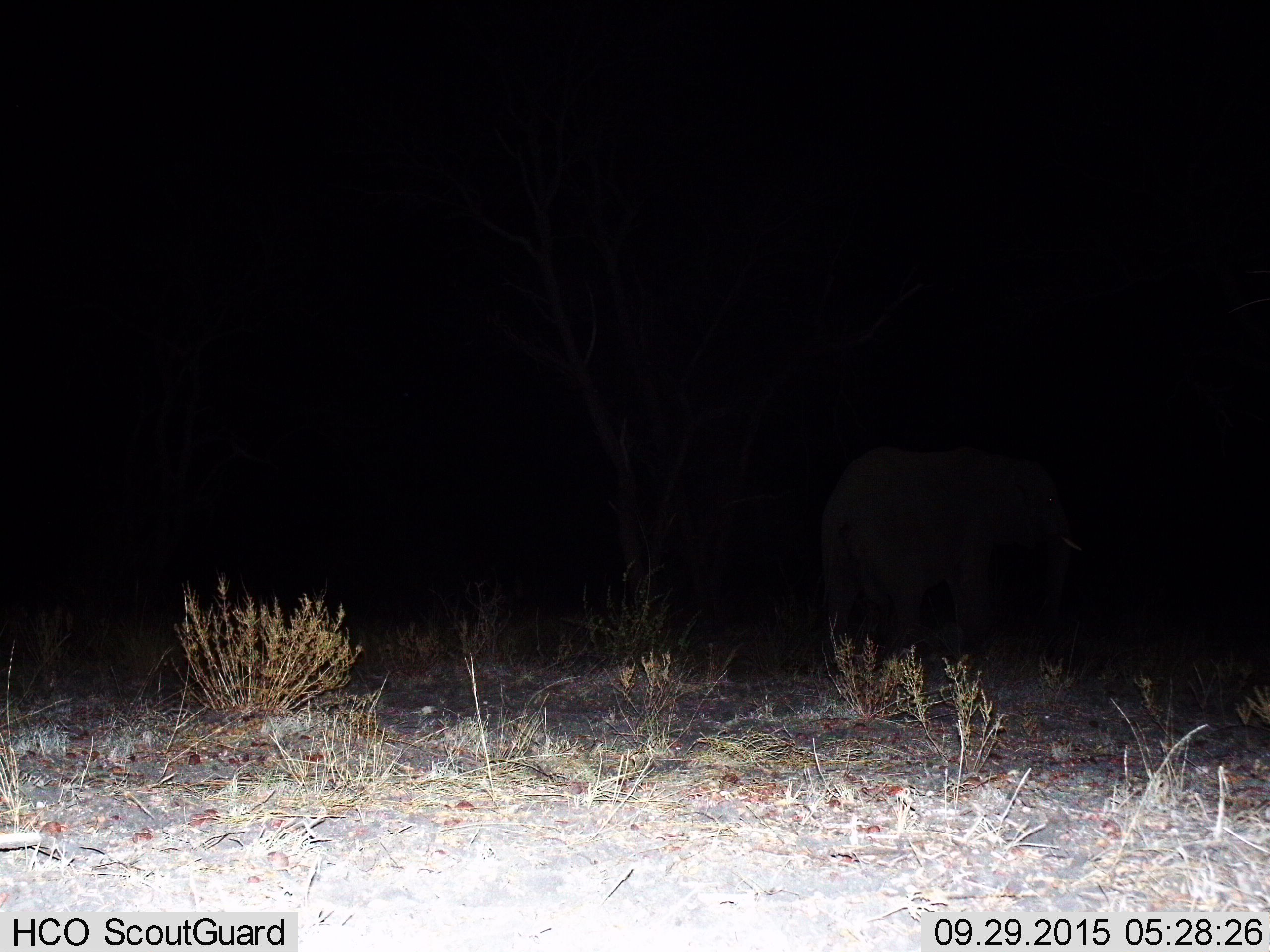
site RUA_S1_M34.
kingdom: Animalia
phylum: Chordata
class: Mammalia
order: Proboscidea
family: Elephantidae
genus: Loxodonta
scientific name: Loxodonta africana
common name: african bush elephant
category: elephant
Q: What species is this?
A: Elephant (african bush elephant) (Loxodonta africana).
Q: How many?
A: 1.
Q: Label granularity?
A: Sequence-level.